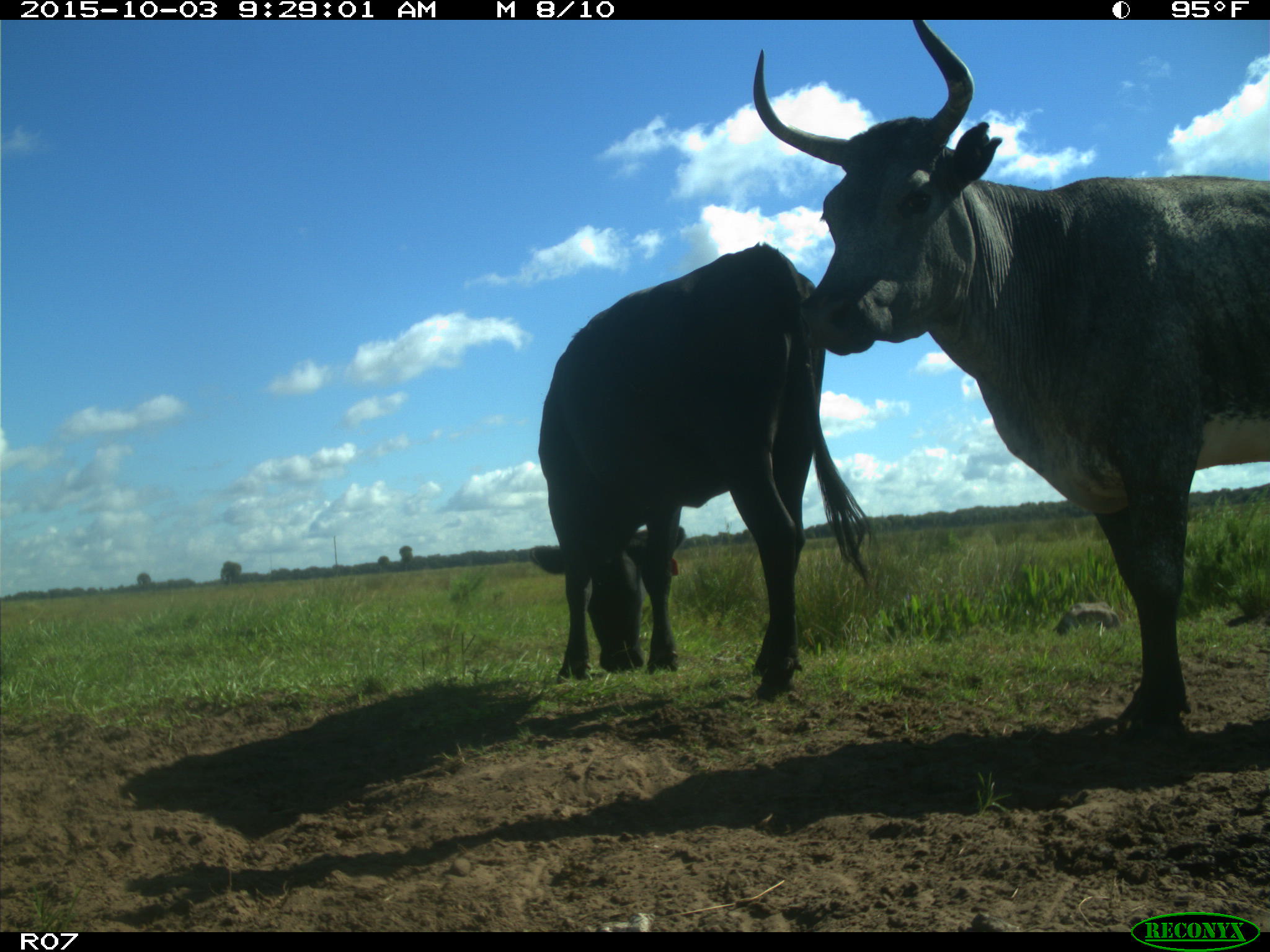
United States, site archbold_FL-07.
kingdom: Animalia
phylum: Chordata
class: Mammalia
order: Artiodactyla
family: Bovidae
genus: Bos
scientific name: Bos taurus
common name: domestic cow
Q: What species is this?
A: Bos taurus (domestic cow).